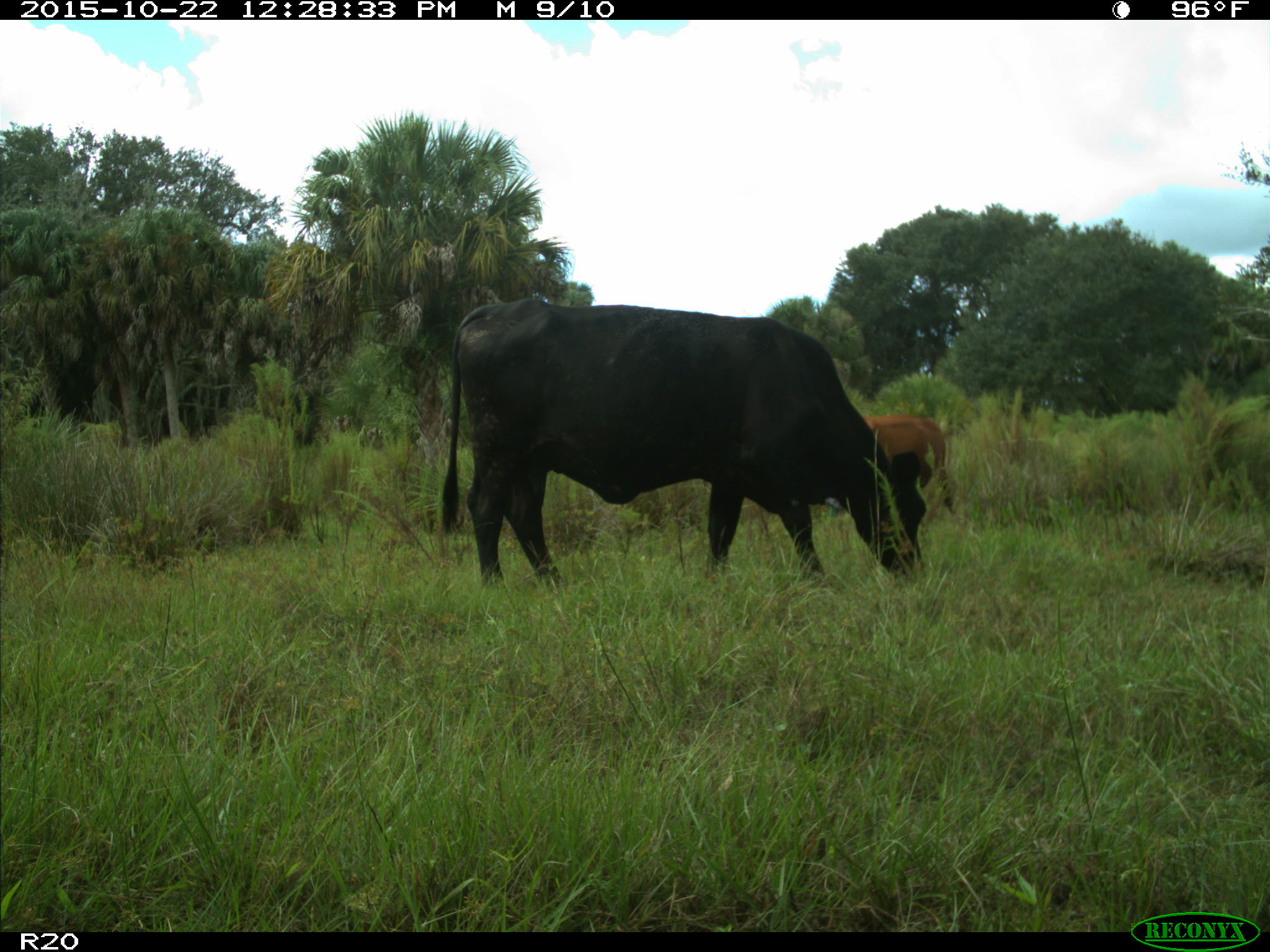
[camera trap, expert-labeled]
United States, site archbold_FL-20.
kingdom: Animalia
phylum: Chordata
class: Mammalia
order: Artiodactyla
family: Bovidae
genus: Bos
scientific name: Bos taurus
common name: domestic cow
Bos taurus (domestic cow).